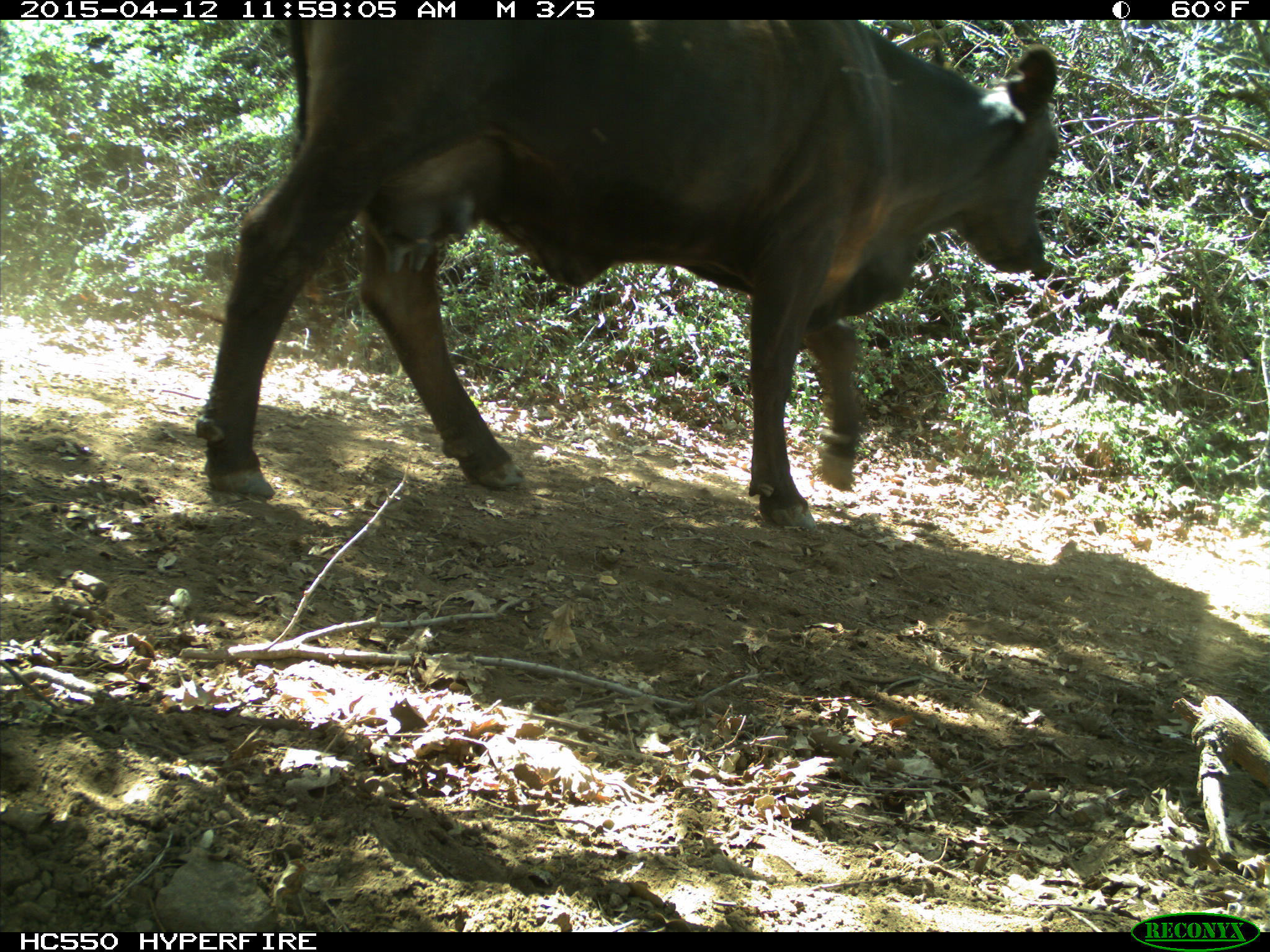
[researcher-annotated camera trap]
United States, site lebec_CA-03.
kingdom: Animalia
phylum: Chordata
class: Mammalia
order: Artiodactyla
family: Bovidae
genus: Bos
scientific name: Bos taurus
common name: domestic cow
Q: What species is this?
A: Bos taurus (domestic cow).